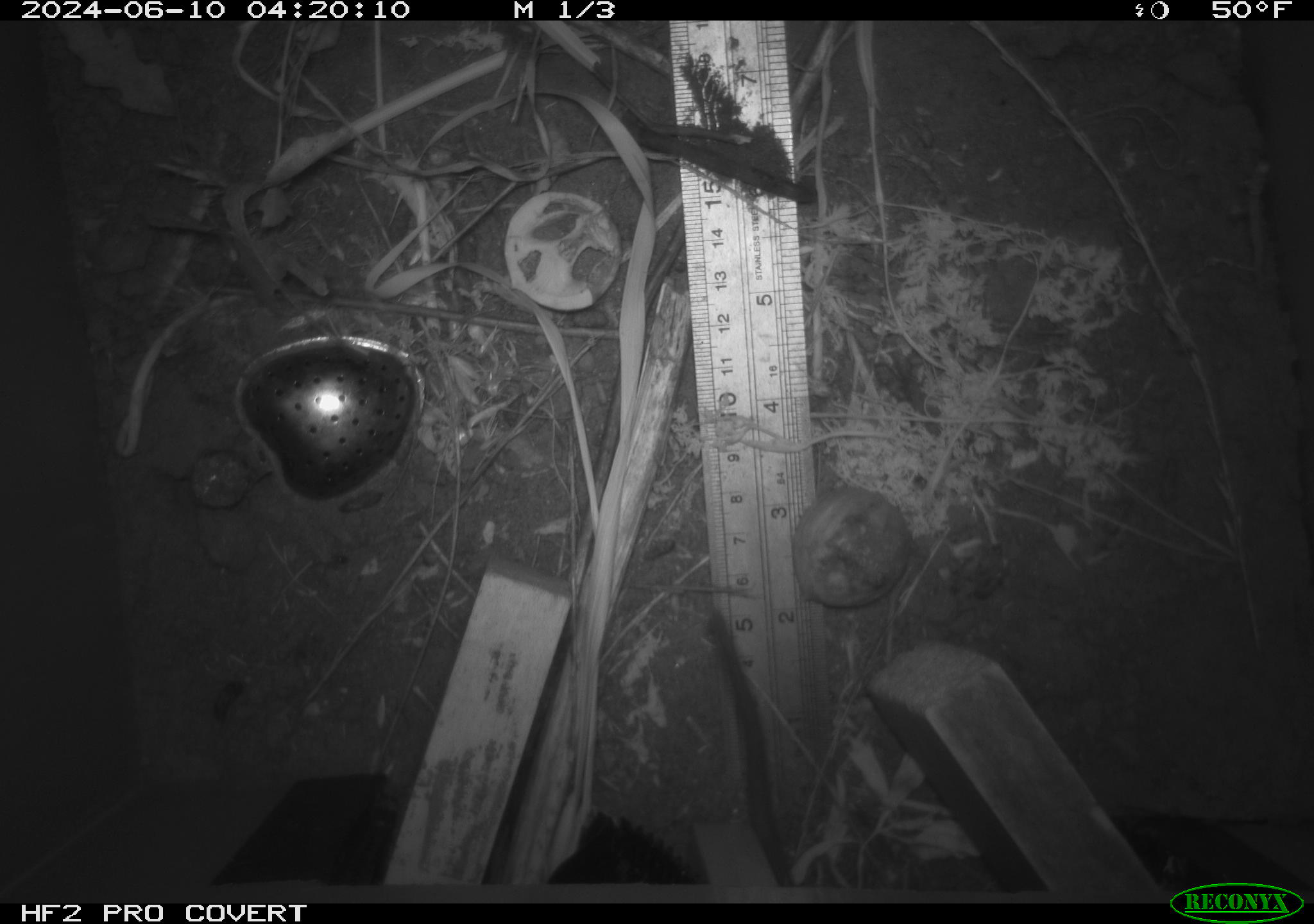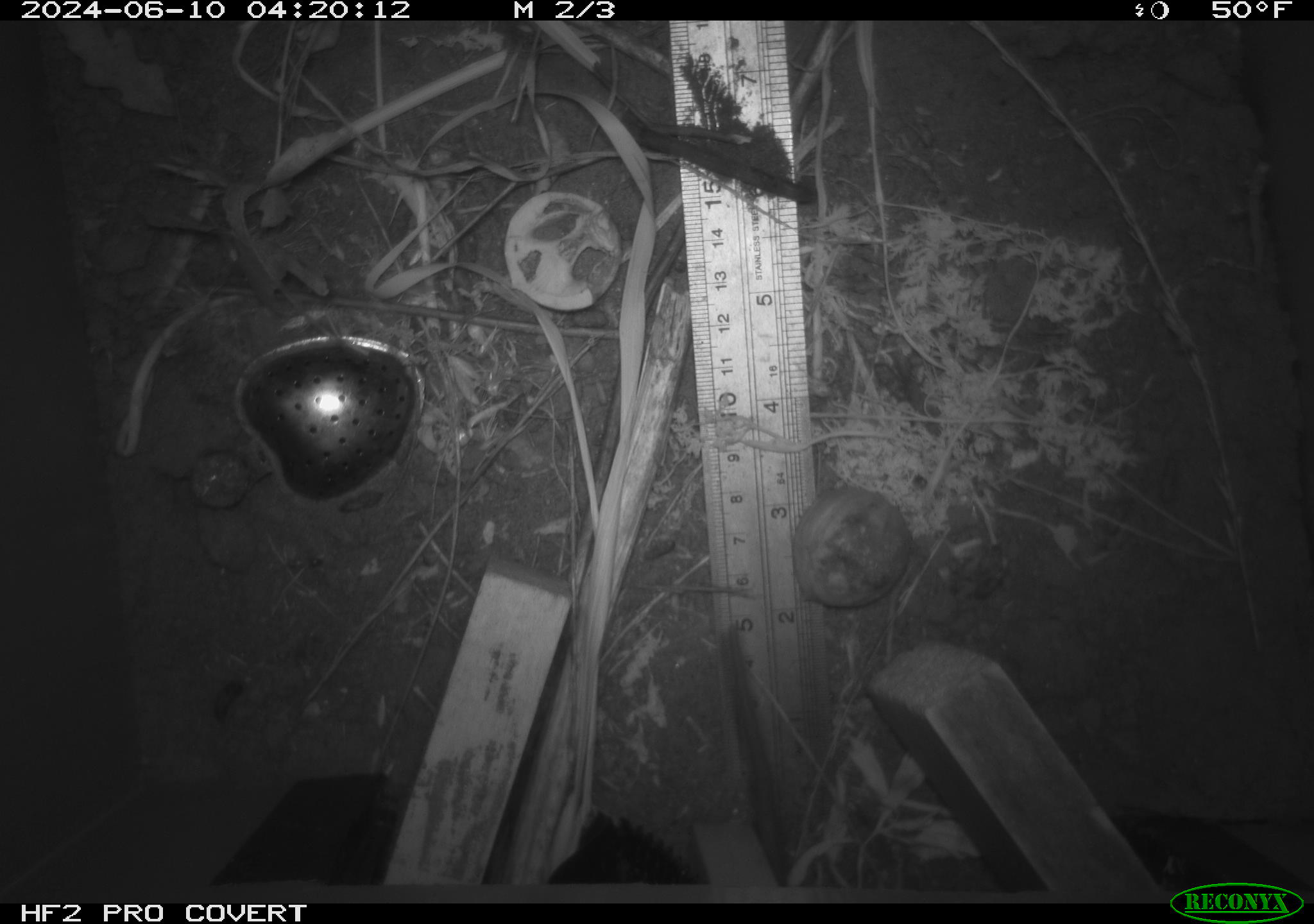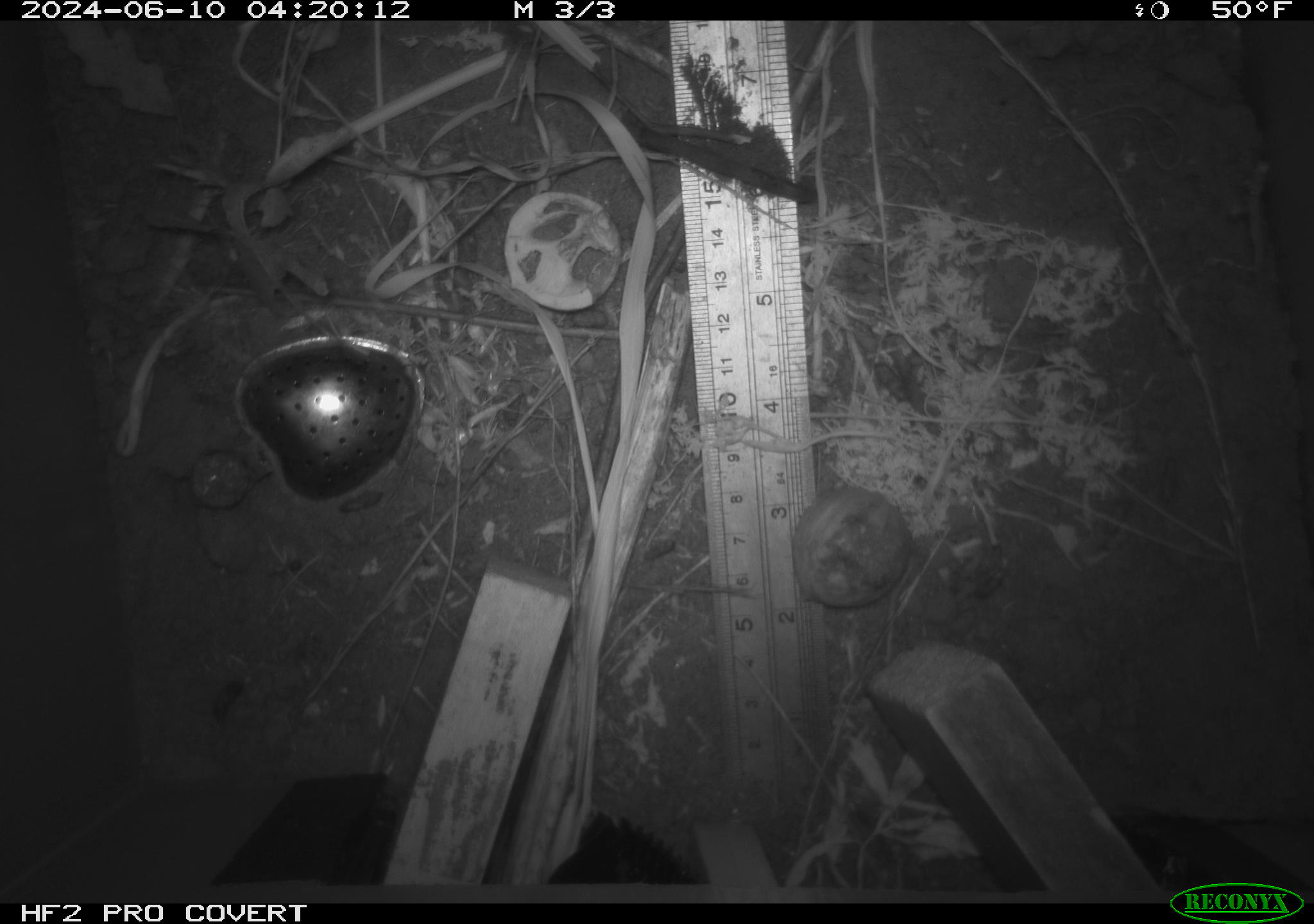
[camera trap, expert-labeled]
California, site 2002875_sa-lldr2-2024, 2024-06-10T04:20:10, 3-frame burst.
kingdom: Animalia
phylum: Chordata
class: Mammalia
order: Rodentia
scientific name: Rodentia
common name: rodent